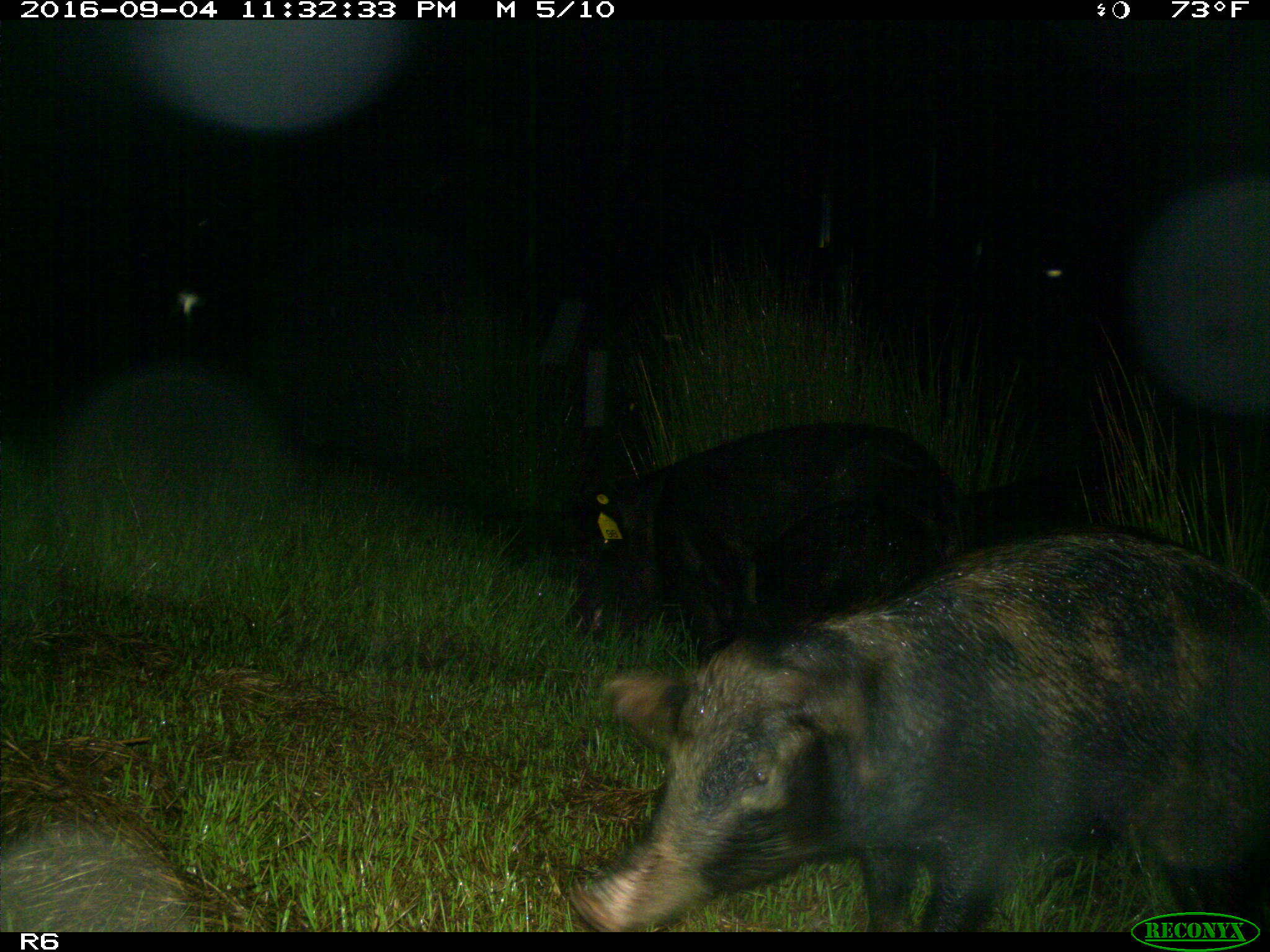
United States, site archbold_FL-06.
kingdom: Animalia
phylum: Chordata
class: Mammalia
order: Artiodactyla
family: Suidae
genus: Sus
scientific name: Sus scrofa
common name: wild boar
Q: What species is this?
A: Sus scrofa (wild boar).